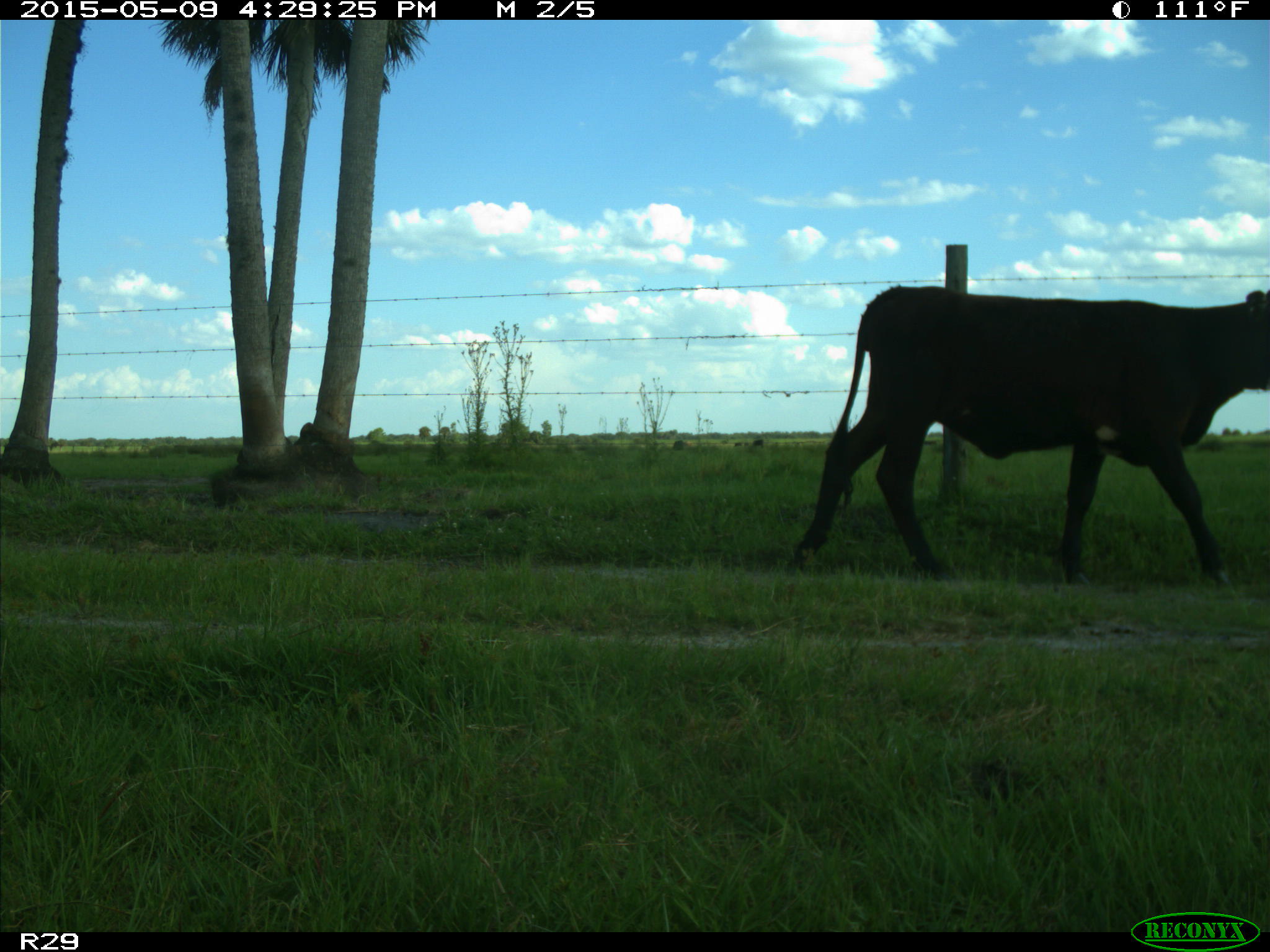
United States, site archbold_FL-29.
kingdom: Animalia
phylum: Chordata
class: Mammalia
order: Artiodactyla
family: Bovidae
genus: Bos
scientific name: Bos taurus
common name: domestic cow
Bos taurus (domestic cow).